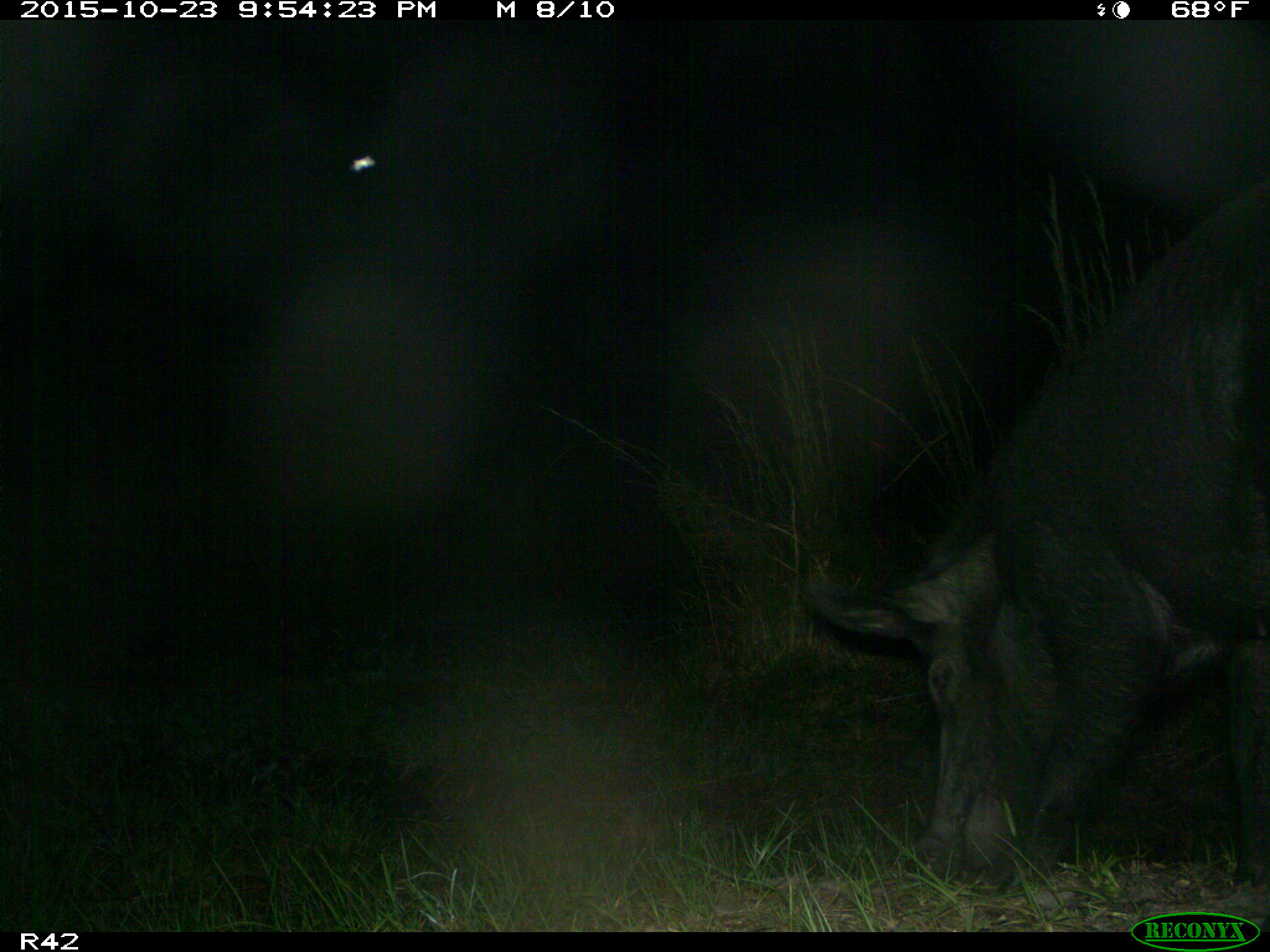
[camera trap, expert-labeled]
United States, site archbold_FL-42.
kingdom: Animalia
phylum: Chordata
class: Mammalia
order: Artiodactyla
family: Suidae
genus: Sus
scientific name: Sus scrofa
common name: wild boar